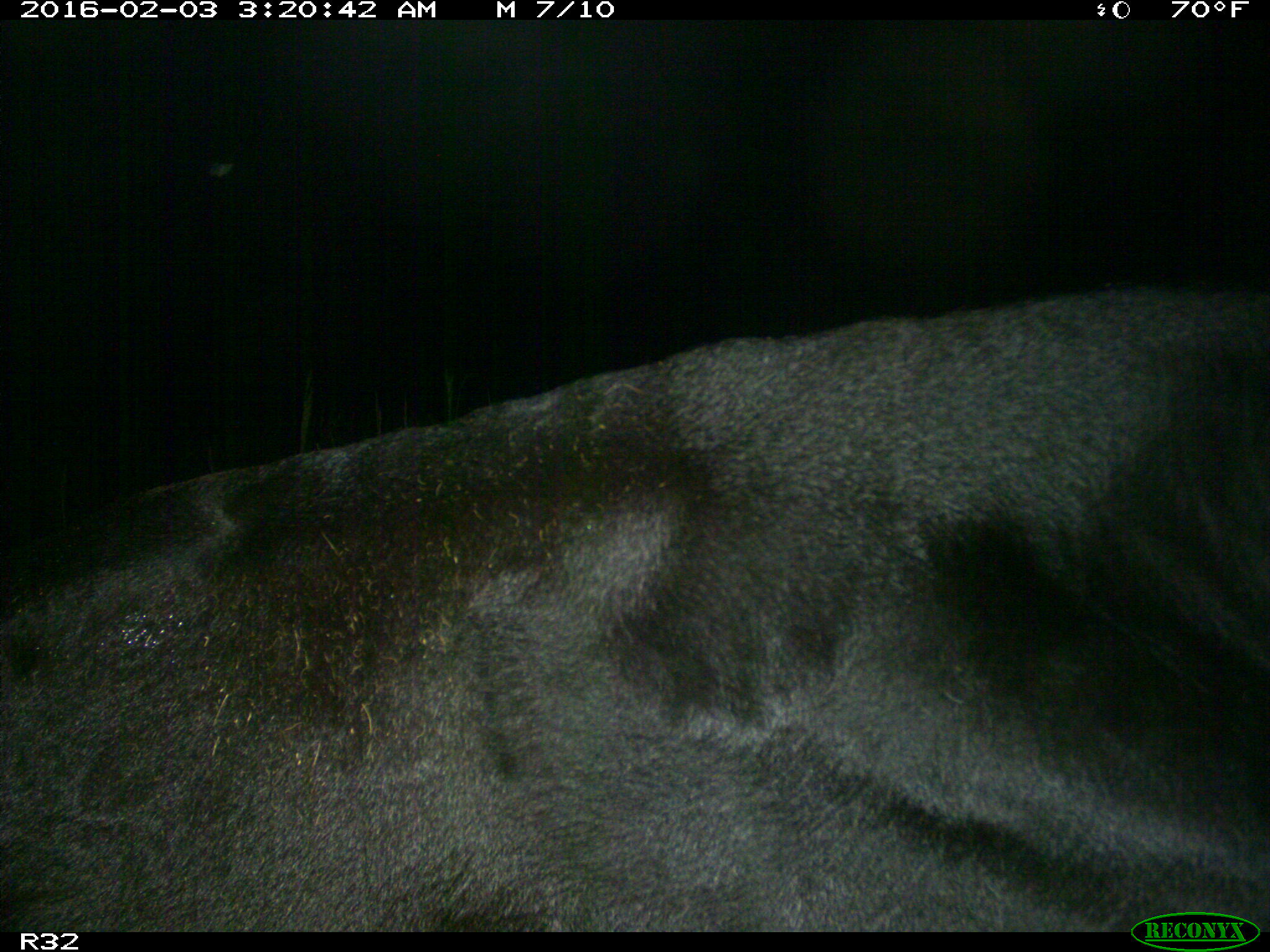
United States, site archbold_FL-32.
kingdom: Animalia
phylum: Chordata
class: Mammalia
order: Artiodactyla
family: Bovidae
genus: Bos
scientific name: Bos taurus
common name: domestic cow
Bos taurus (domestic cow).